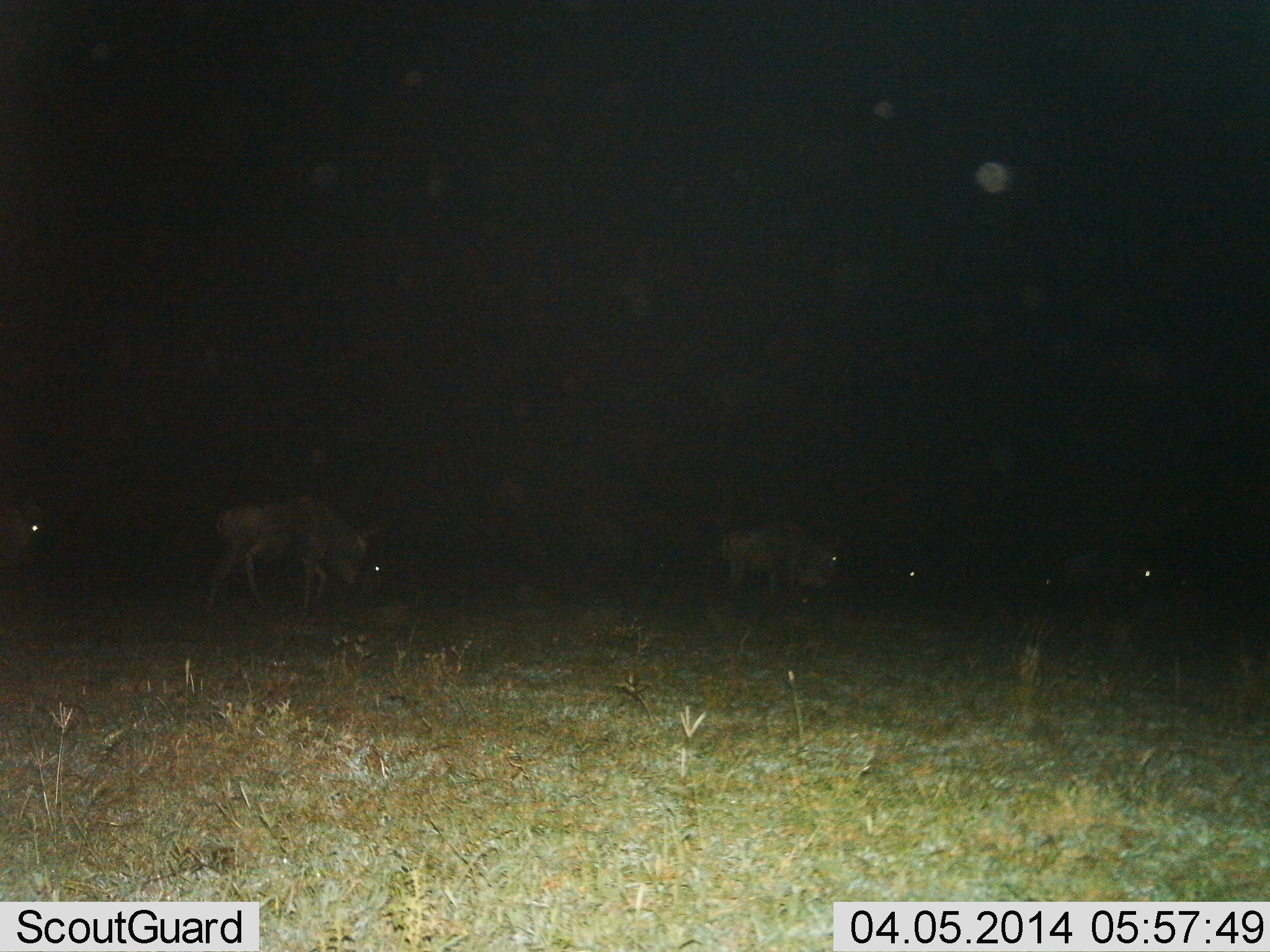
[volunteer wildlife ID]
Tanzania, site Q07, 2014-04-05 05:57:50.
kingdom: Animalia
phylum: Chordata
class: Mammalia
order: Artiodactyla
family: Bovidae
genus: Connochaetes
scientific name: Connochaetes taurinus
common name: blue wildebeest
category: wildebeest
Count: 5.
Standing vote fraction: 30%.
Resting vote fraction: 0%.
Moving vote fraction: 50%.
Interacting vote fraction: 0%.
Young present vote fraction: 0%.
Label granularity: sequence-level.